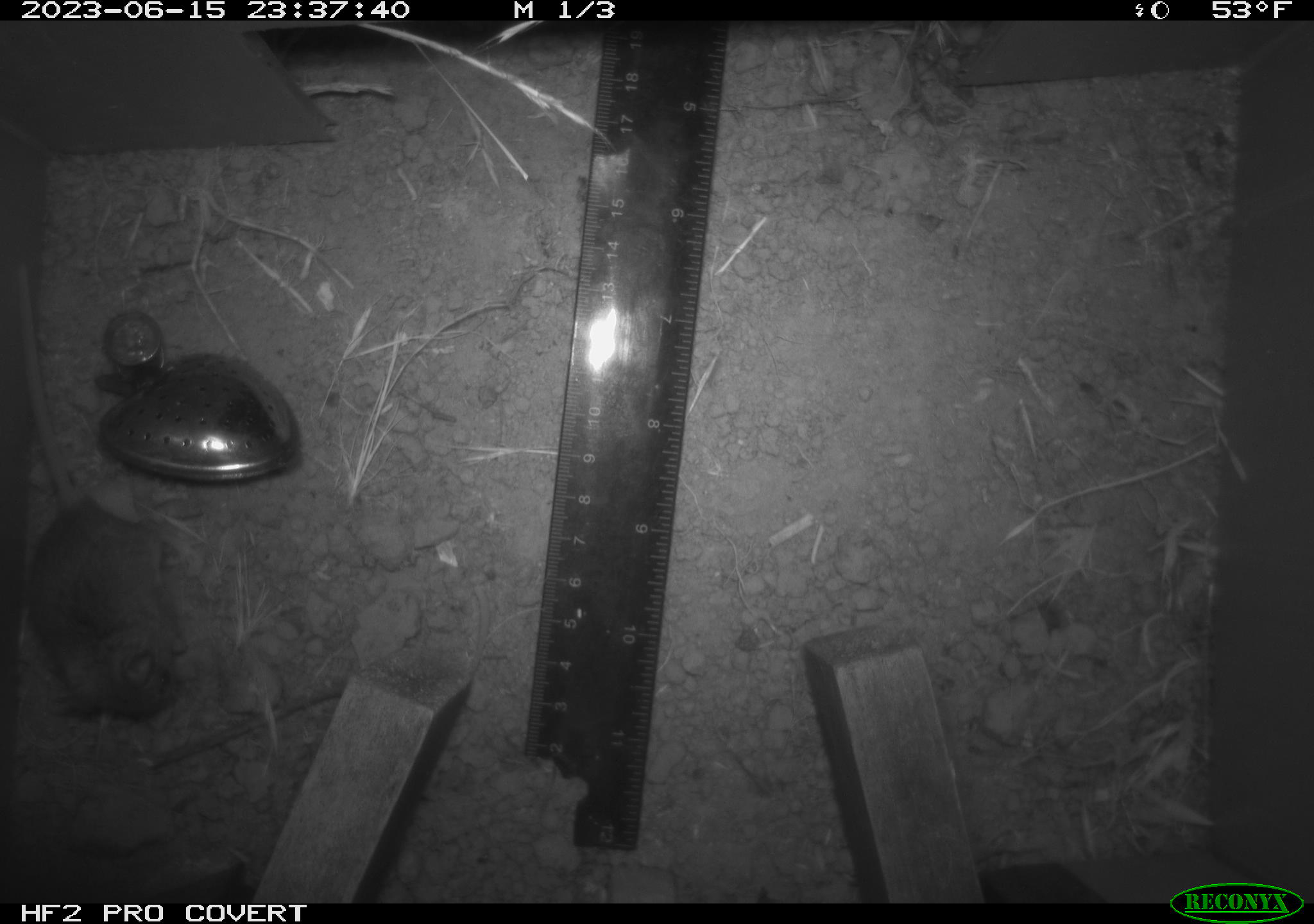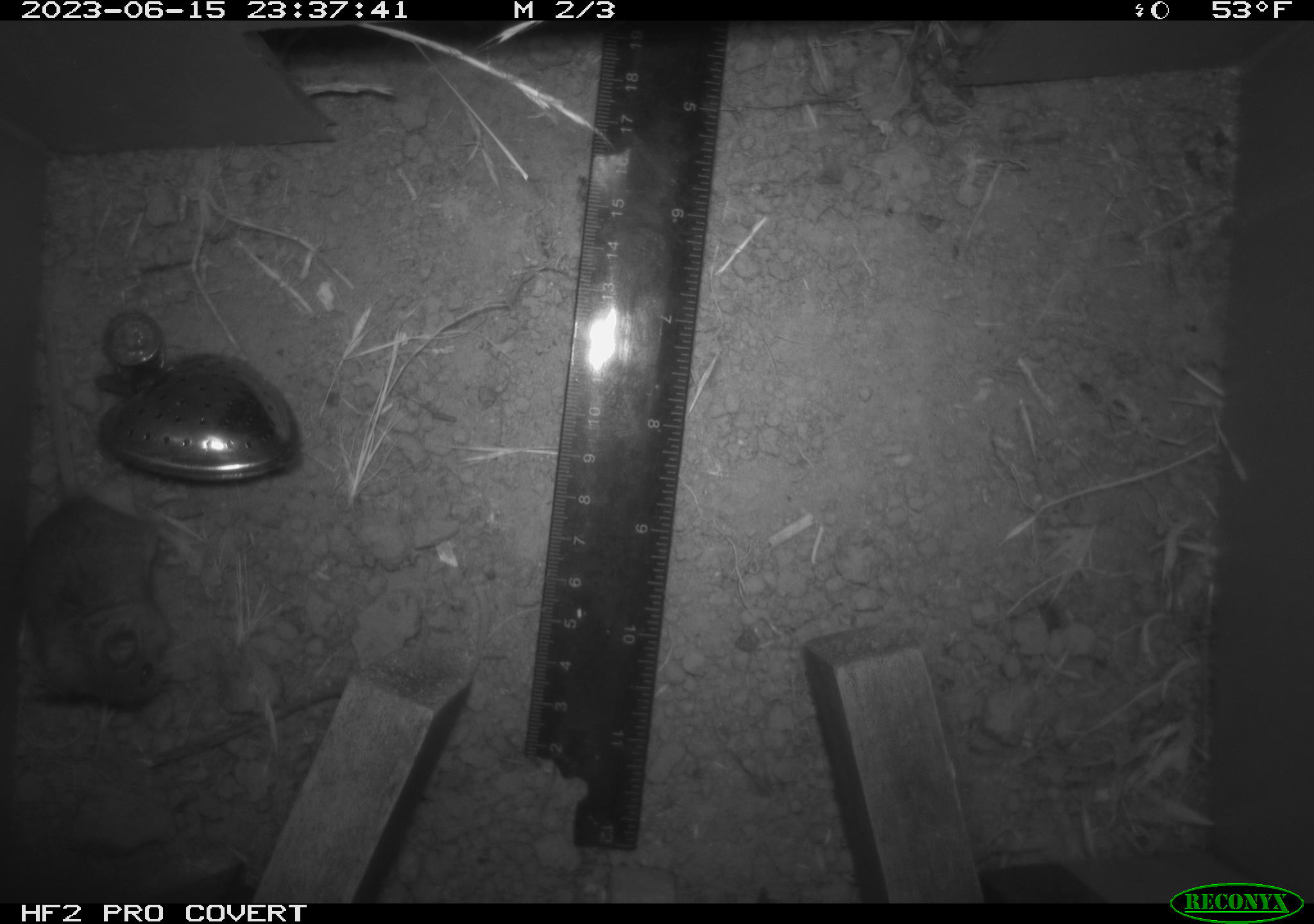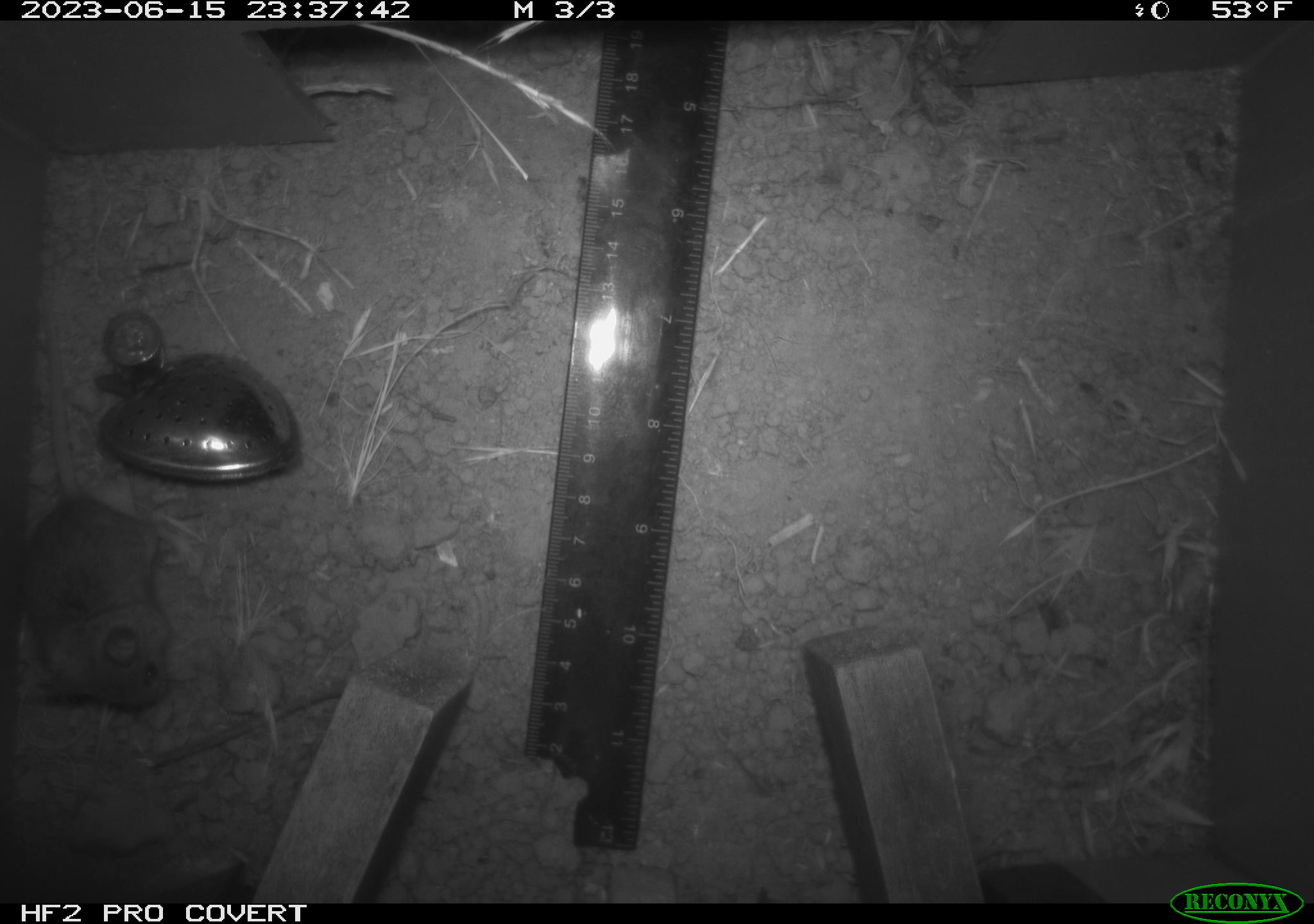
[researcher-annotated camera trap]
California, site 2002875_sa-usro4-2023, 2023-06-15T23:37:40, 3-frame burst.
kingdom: Animalia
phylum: Chordata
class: Mammalia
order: Rodentia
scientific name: Rodentia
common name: mouse species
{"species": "mouse species (Rodentia)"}